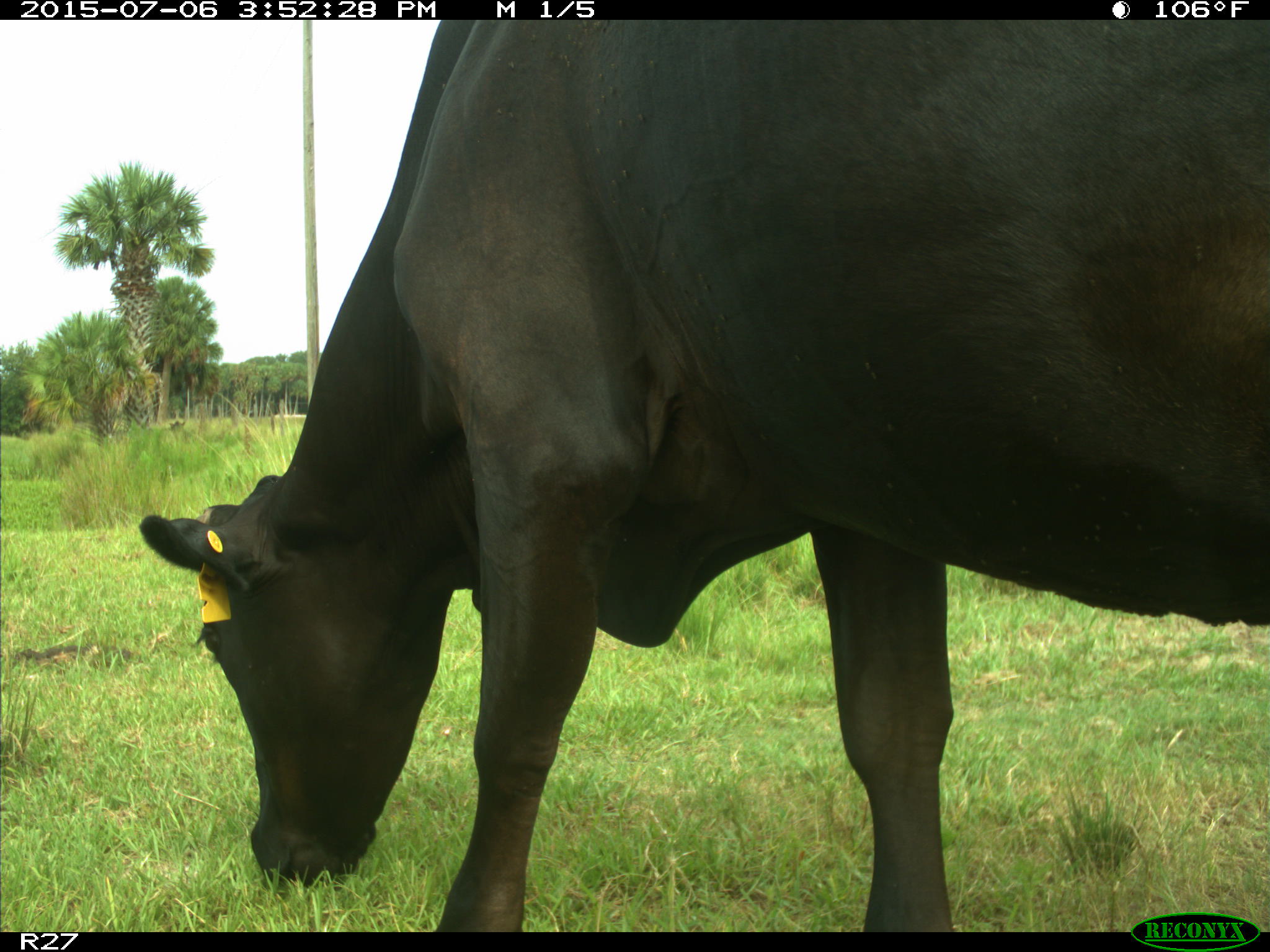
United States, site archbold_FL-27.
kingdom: Animalia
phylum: Chordata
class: Mammalia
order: Artiodactyla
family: Bovidae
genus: Bos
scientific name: Bos taurus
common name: domestic cow